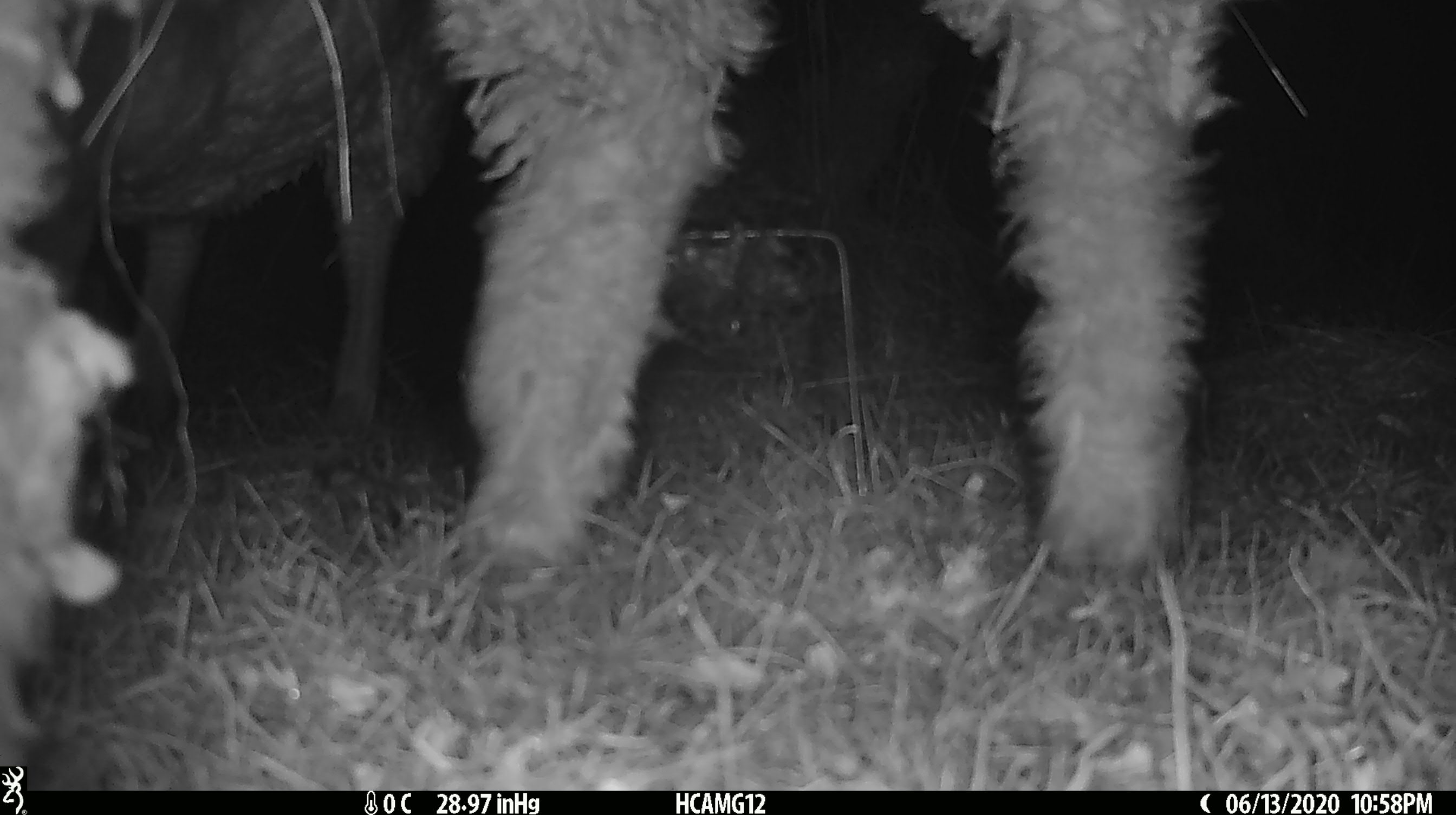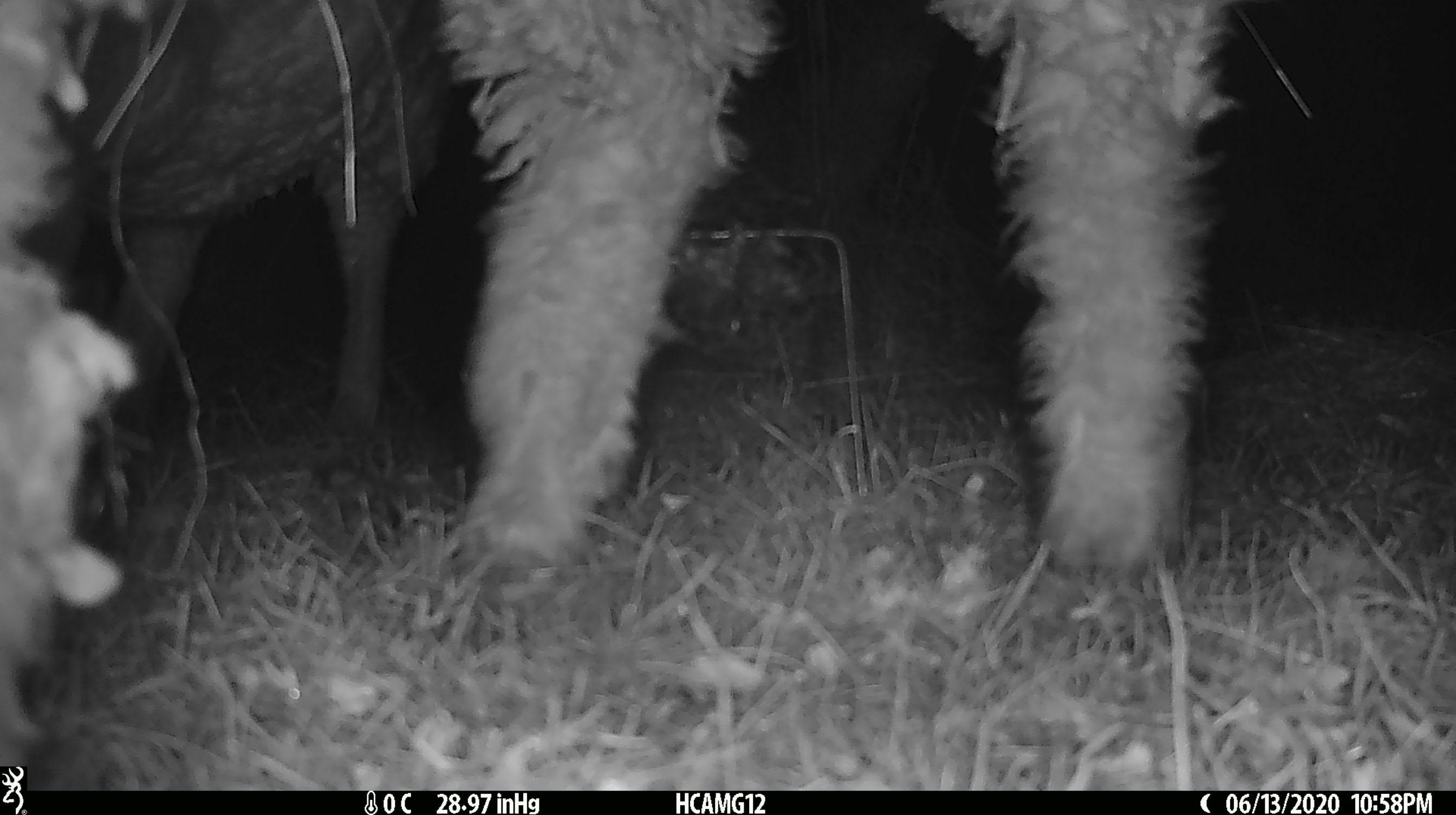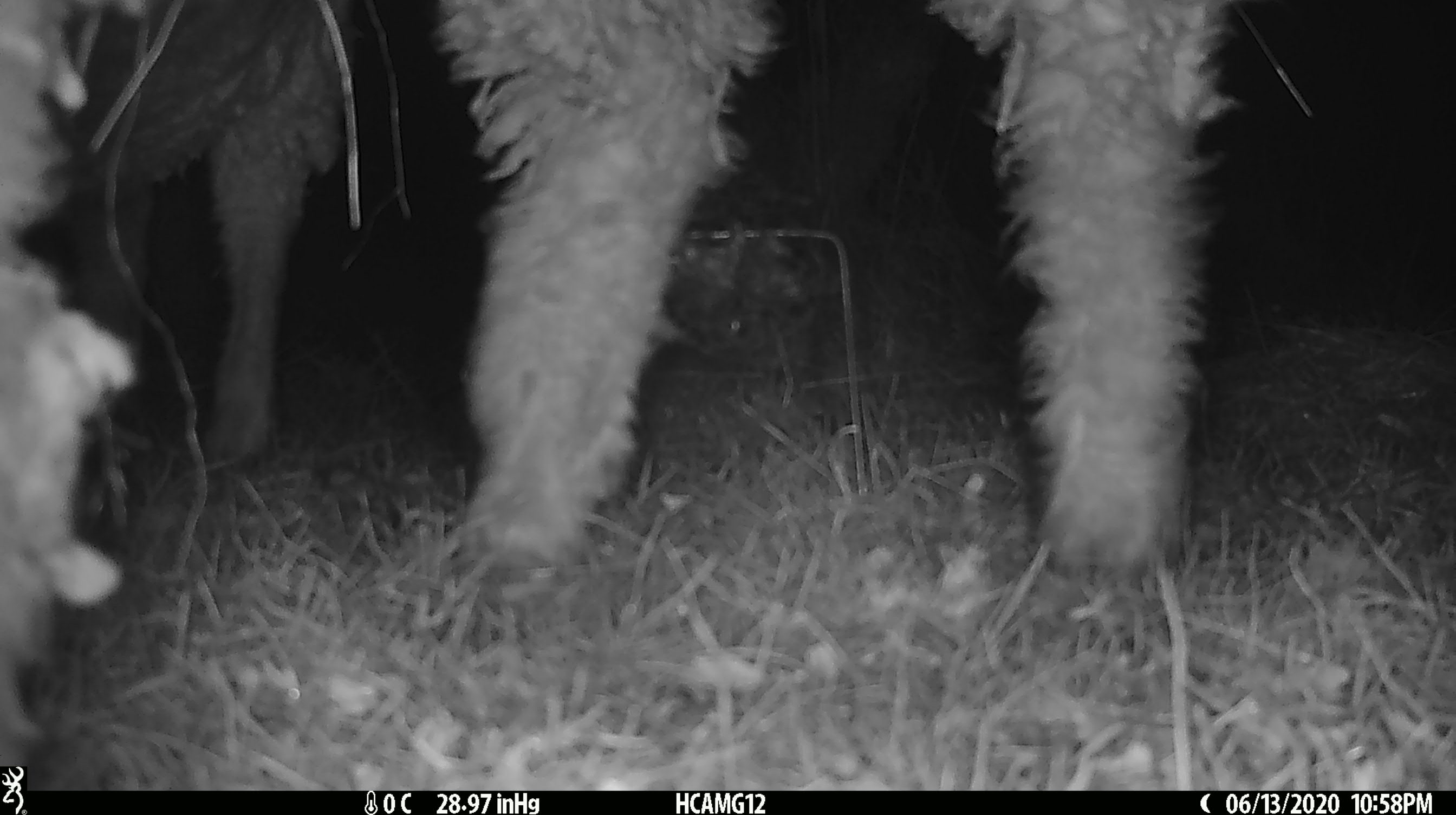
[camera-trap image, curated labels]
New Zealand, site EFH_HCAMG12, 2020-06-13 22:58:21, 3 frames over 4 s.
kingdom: Animalia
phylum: Chordata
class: Mammalia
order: Artiodactyla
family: Bovidae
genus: Ovis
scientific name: Ovis aries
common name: domestic sheep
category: sheep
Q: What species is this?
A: Sheep (domestic sheep) (Ovis aries).